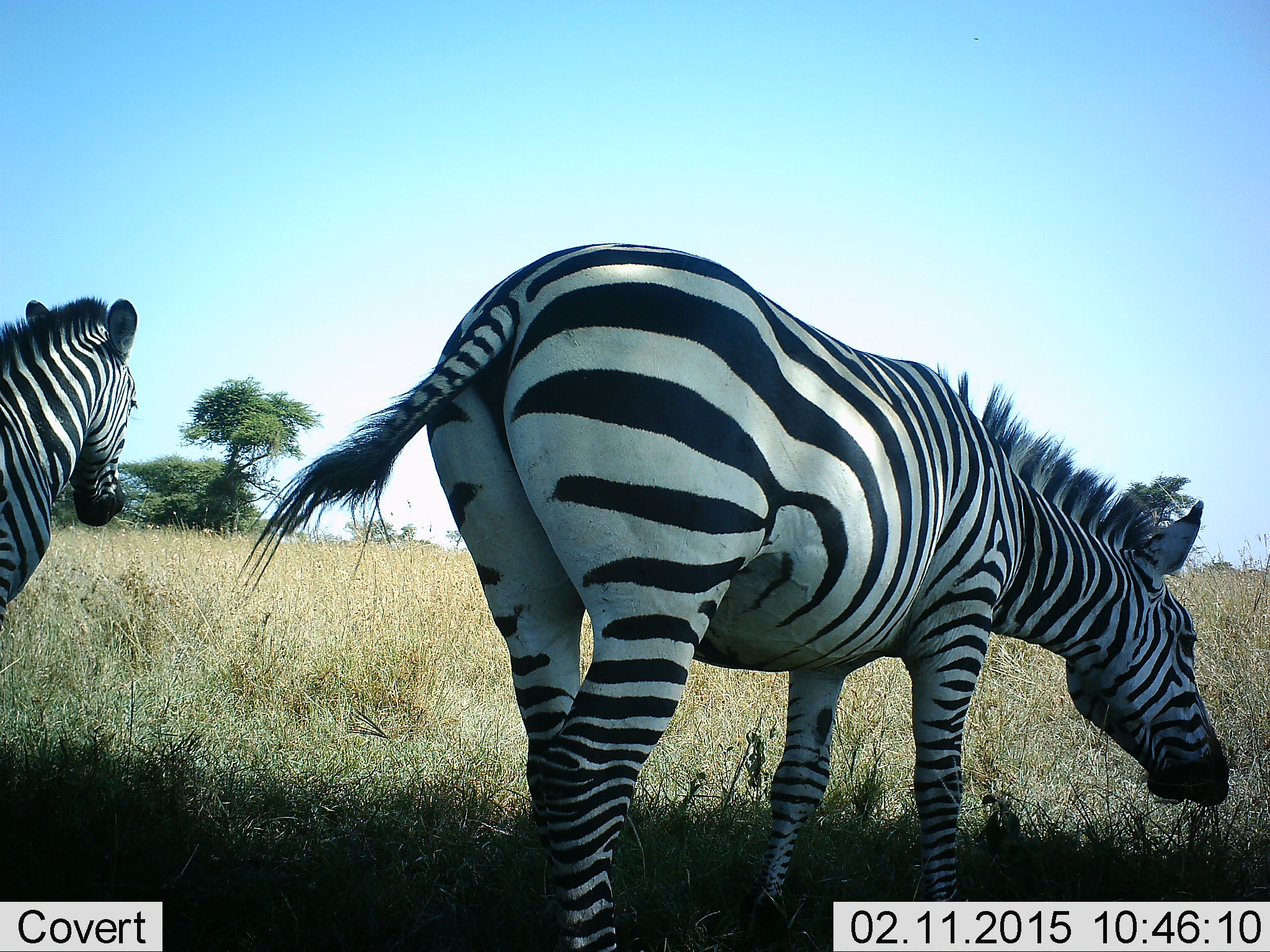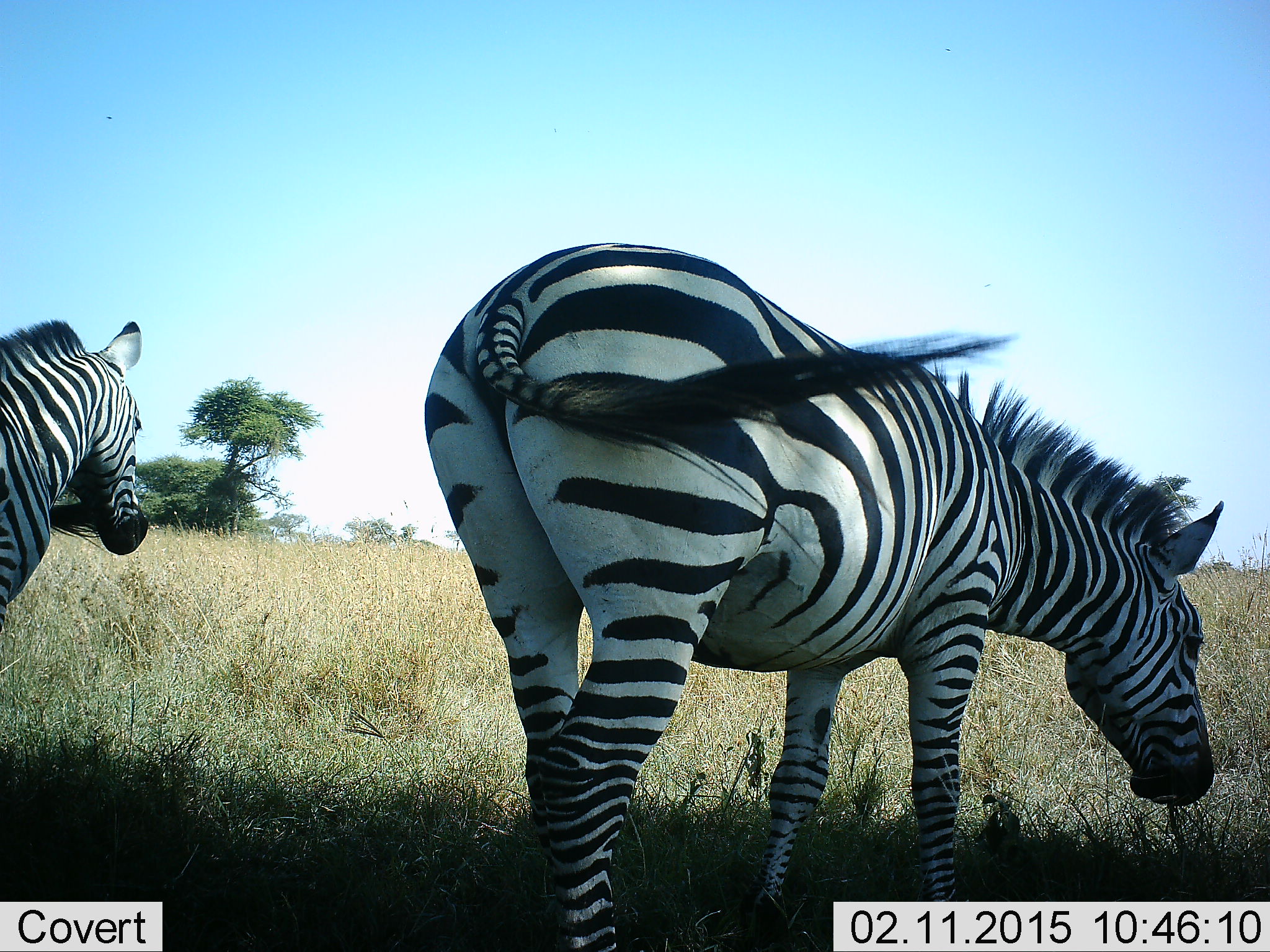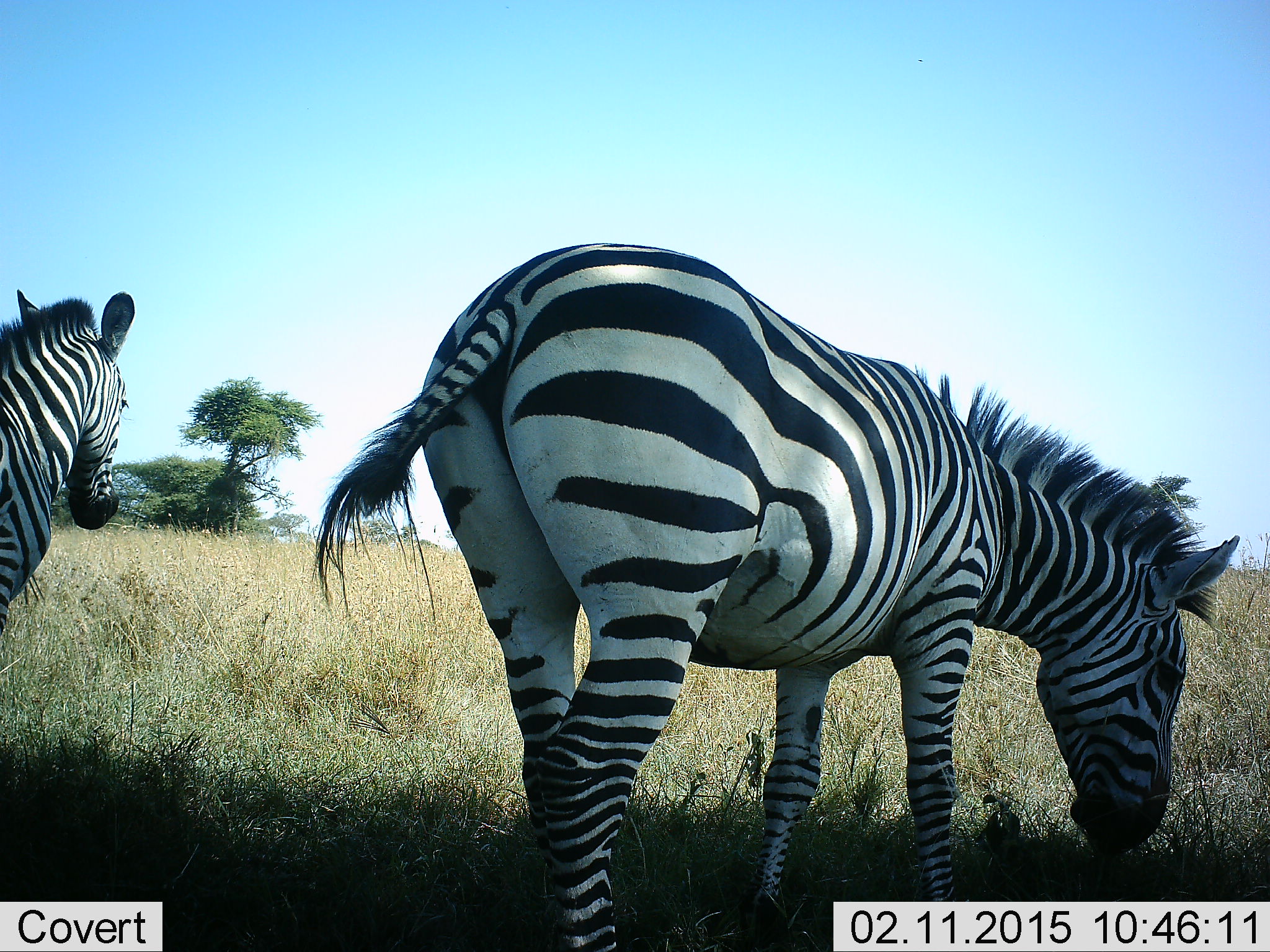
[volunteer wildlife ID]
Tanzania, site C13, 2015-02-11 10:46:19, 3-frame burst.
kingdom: Animalia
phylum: Chordata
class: Mammalia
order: Perissodactyla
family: Equidae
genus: Equus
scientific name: Equus quagga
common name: plains zebra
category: zebra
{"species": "zebra (plains zebra) (Equus quagga)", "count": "2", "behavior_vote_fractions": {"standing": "60%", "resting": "0%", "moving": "20%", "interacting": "0%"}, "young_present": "0%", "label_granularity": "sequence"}